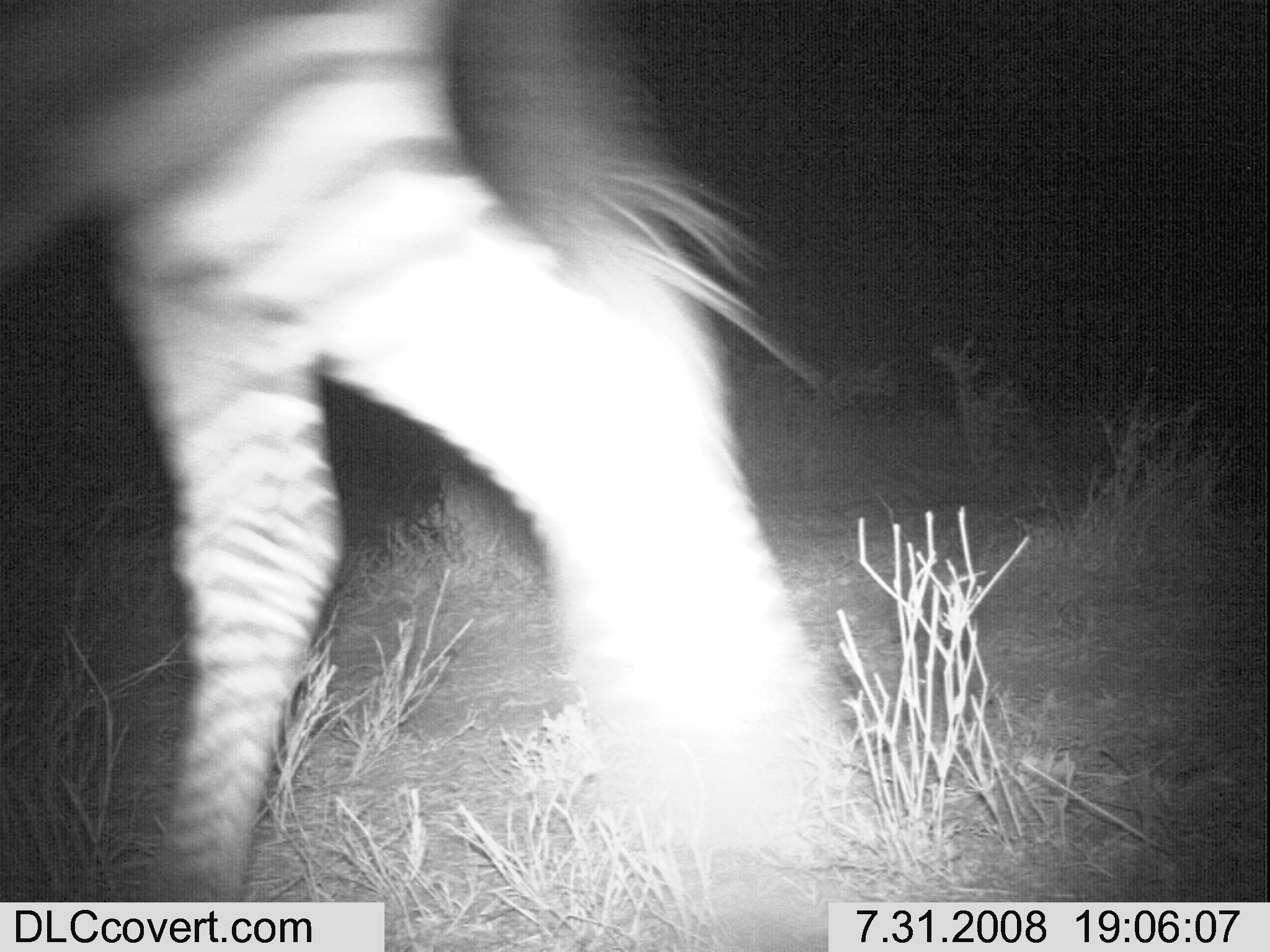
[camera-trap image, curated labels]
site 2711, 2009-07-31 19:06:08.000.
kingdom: Animalia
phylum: Chordata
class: Mammalia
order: Perissodactyla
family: Equidae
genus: Equus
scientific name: Equus quagga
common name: plains zebra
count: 1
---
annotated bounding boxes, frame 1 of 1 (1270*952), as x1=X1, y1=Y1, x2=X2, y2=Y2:
equus quagga: x1=1, y1=2, x2=858, y2=951